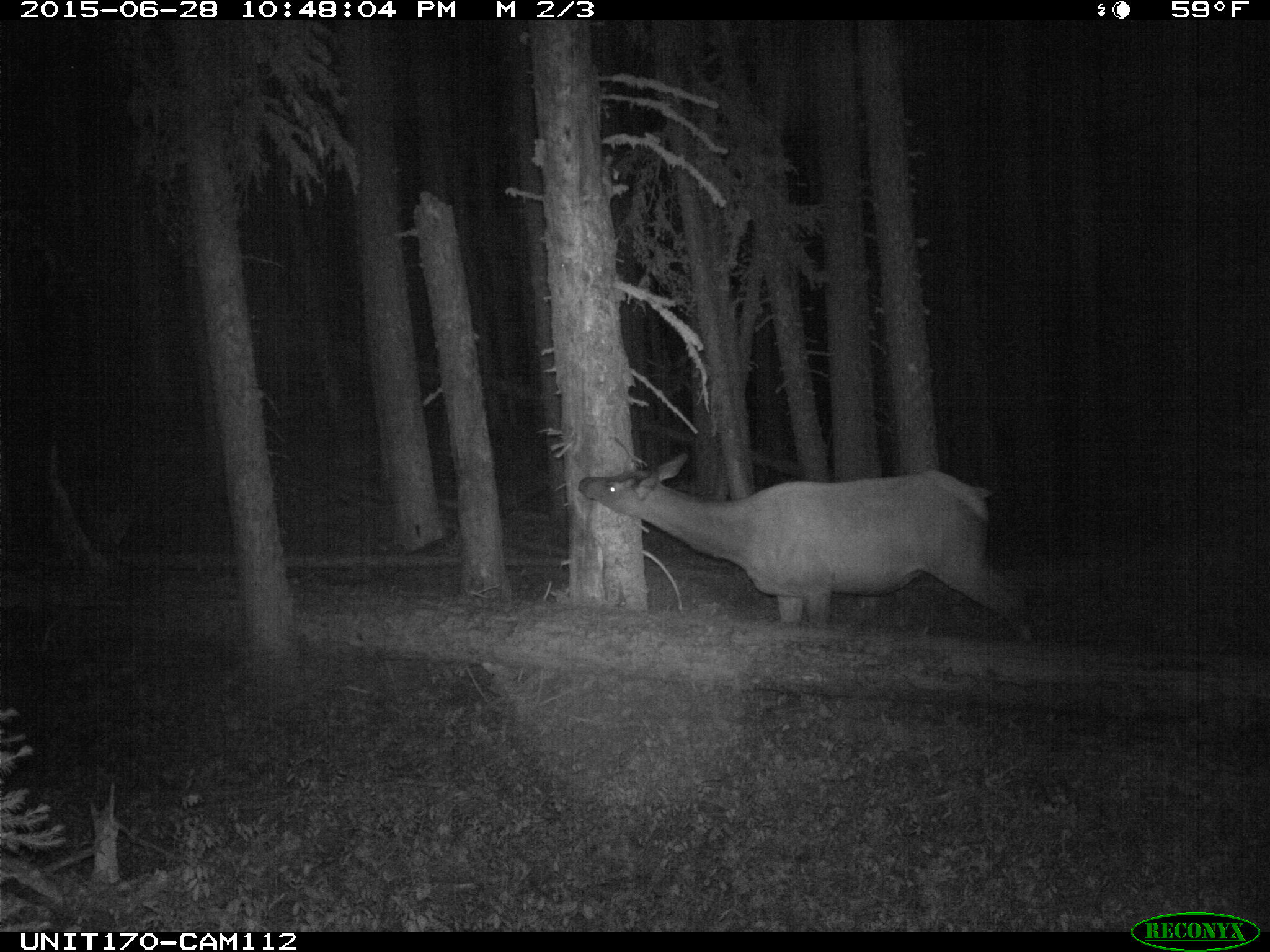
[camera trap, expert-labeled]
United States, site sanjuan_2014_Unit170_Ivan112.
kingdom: Animalia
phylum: Chordata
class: Mammalia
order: Artiodactyla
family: Cervidae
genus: Cervus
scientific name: Cervus elaphus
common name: red deer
Cervus elaphus (red deer).